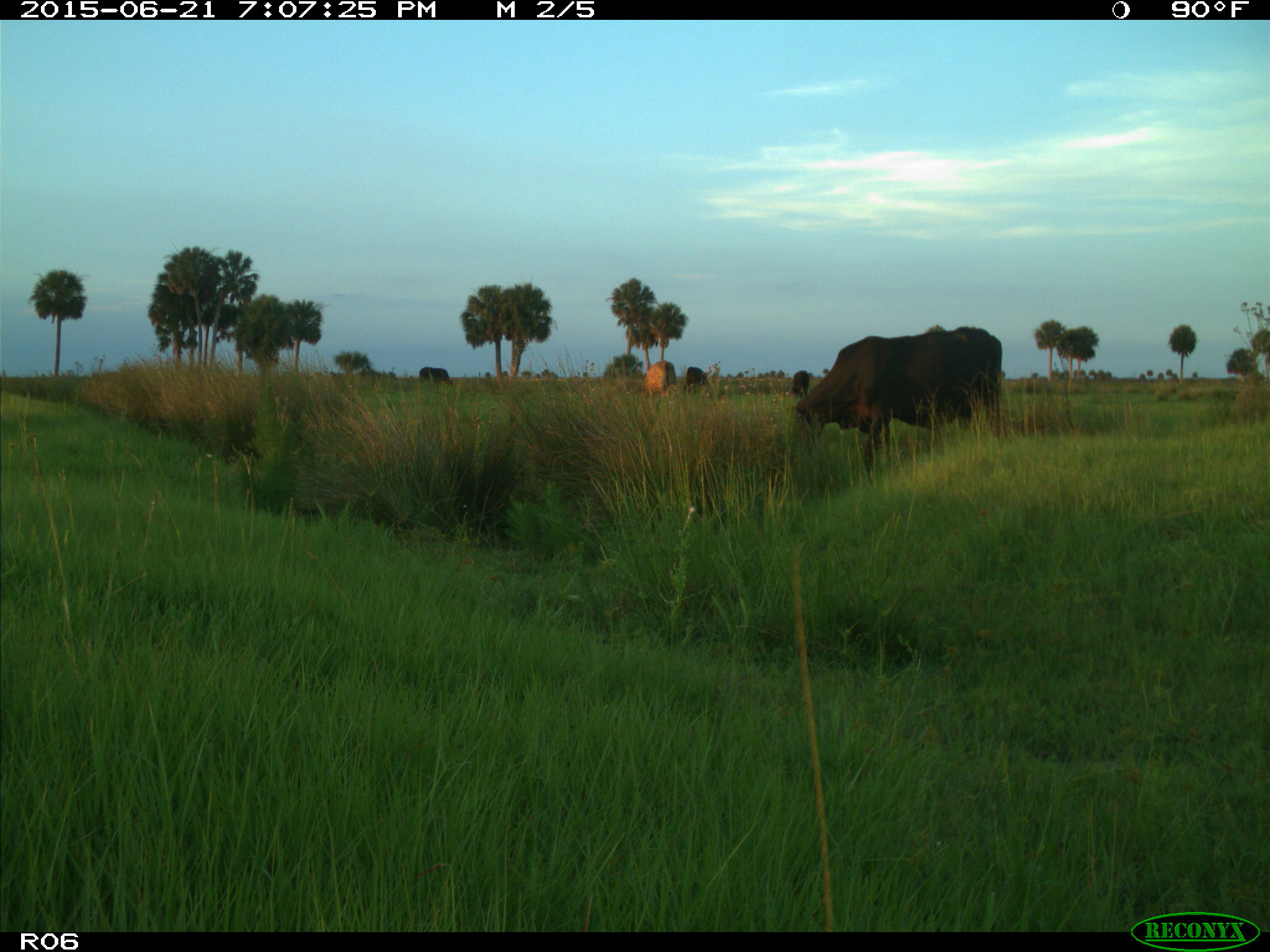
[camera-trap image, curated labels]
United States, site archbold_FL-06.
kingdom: Animalia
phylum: Chordata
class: Mammalia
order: Artiodactyla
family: Bovidae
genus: Bos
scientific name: Bos taurus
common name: domestic cow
Bos taurus (domestic cow).